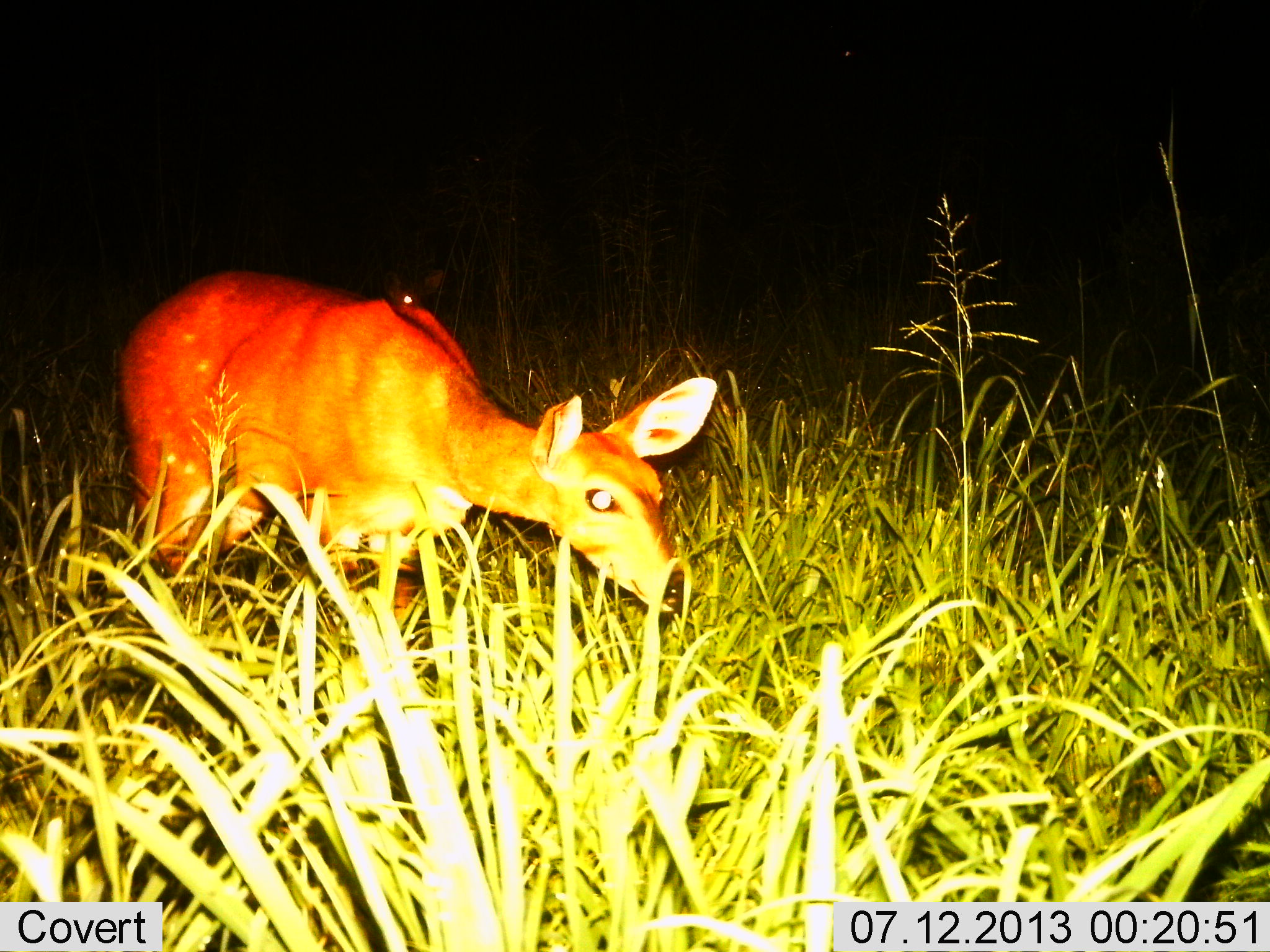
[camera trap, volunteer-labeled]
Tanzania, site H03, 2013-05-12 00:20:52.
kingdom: Animalia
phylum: Chordata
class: Mammalia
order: Artiodactyla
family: Bovidae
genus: Redunca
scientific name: Redunca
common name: reedbuck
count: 1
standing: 60%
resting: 0%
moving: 30%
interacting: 0%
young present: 0%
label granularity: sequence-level